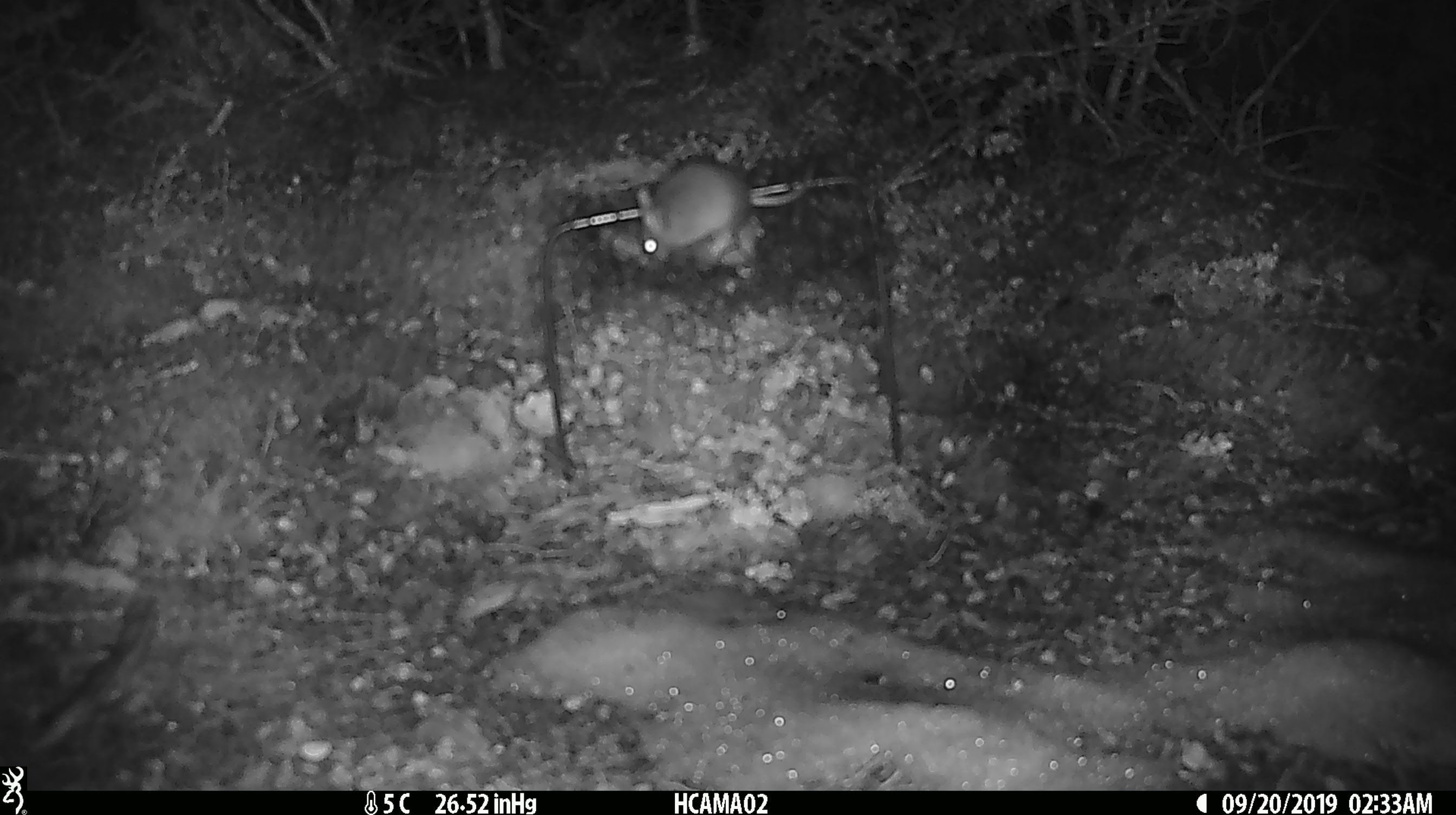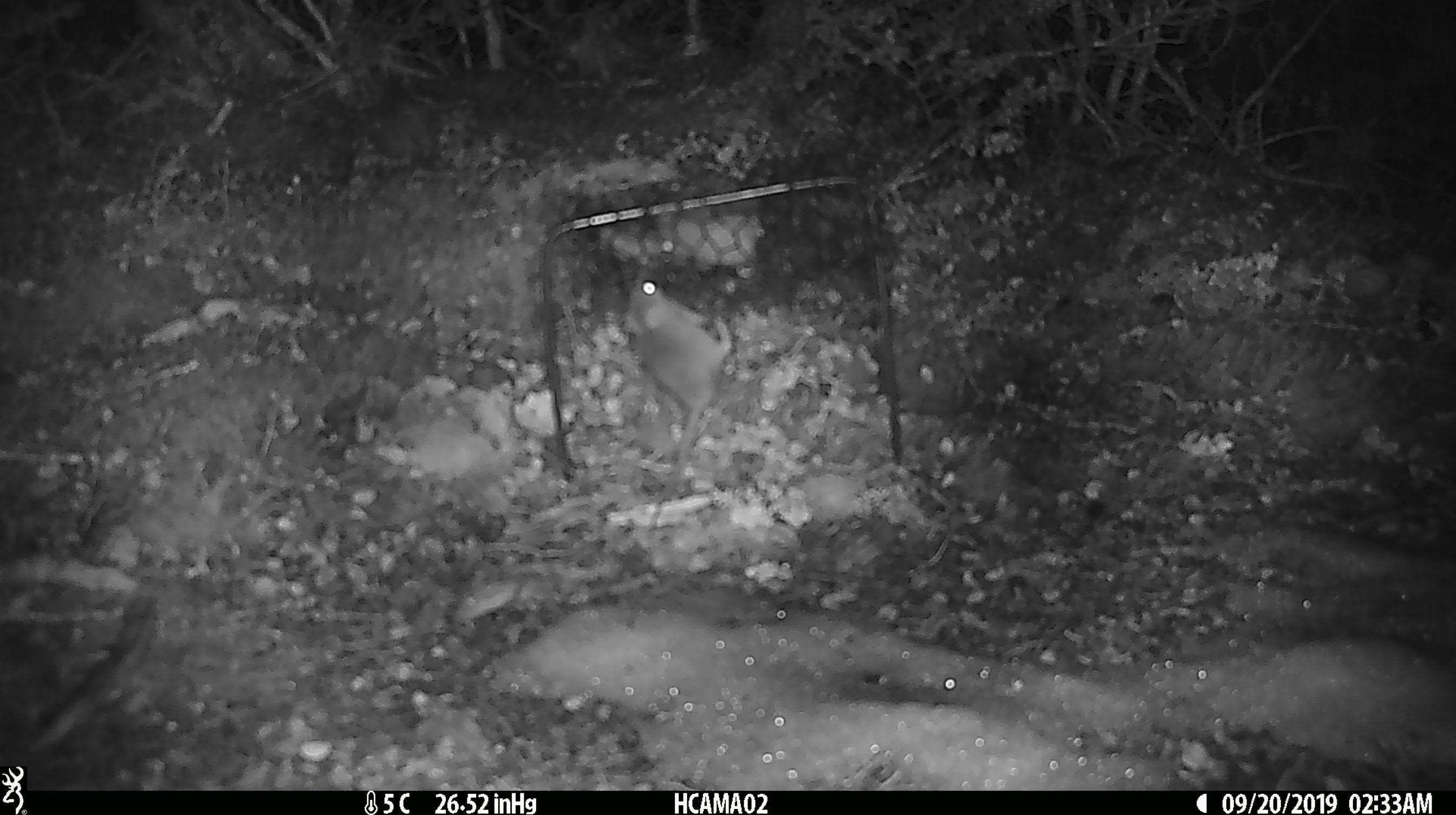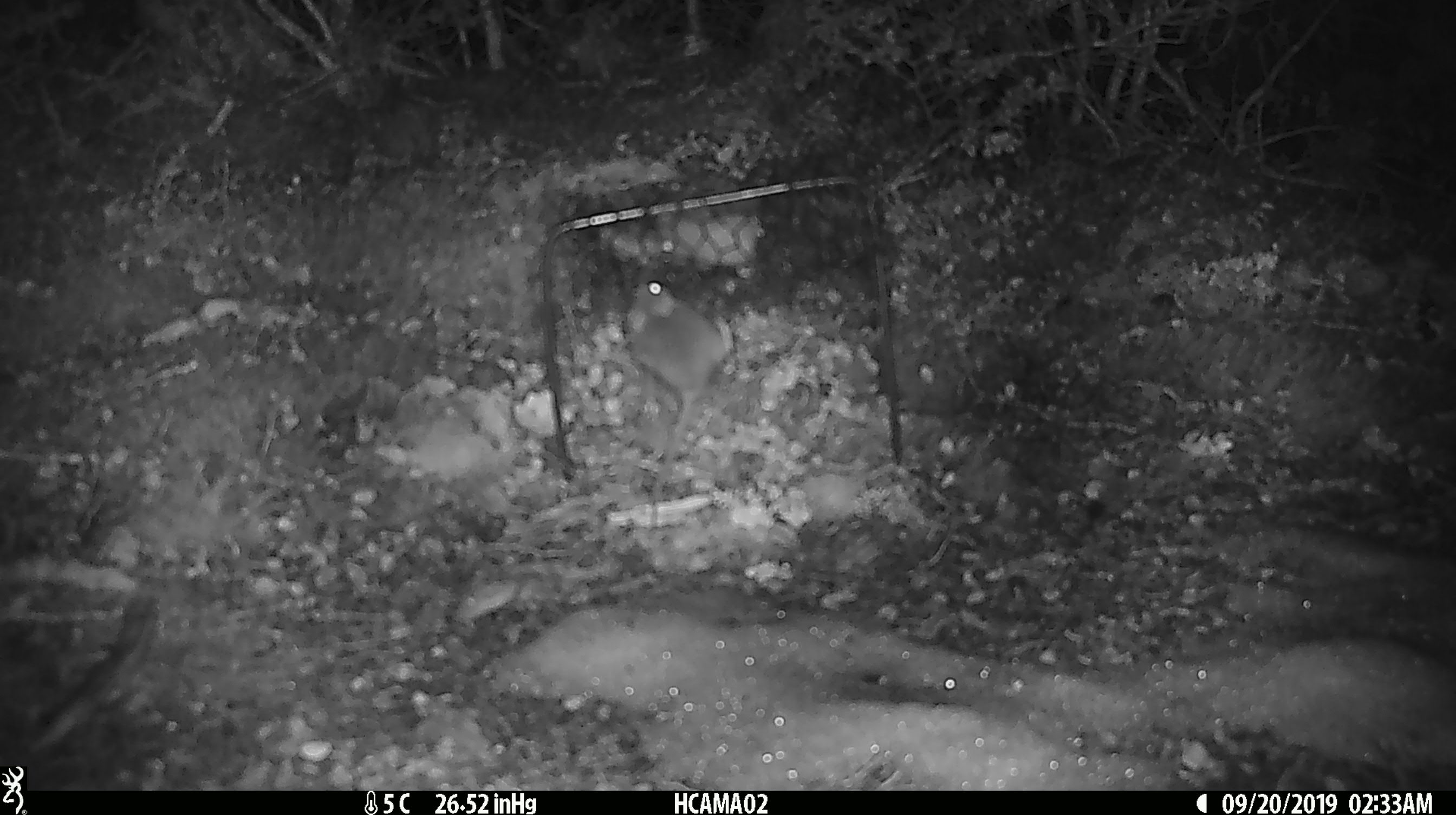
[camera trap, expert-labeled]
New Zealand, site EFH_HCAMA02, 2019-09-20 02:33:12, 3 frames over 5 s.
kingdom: Animalia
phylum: Chordata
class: Mammalia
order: Rodentia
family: Muridae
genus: Mus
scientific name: Mus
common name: mouse